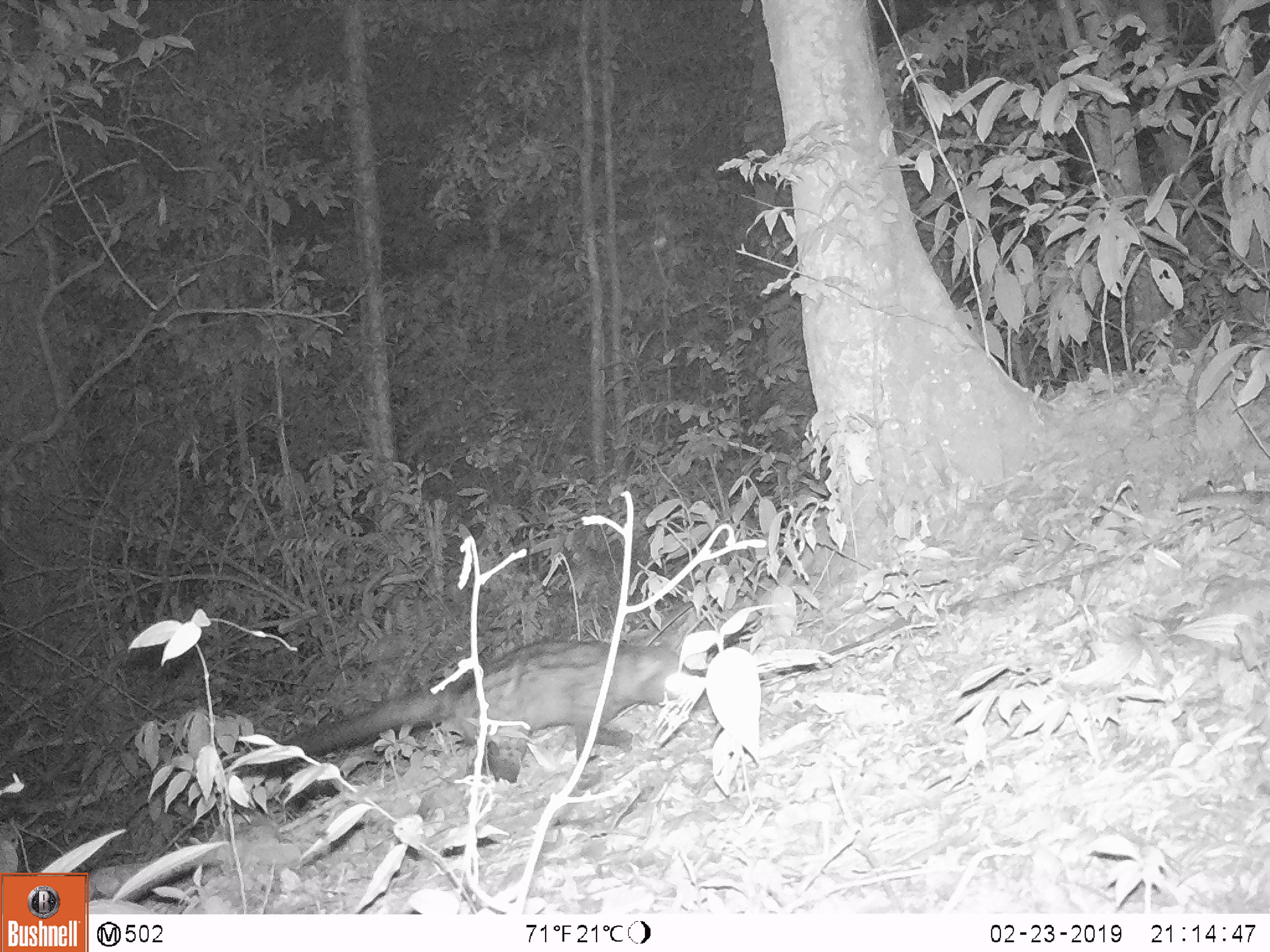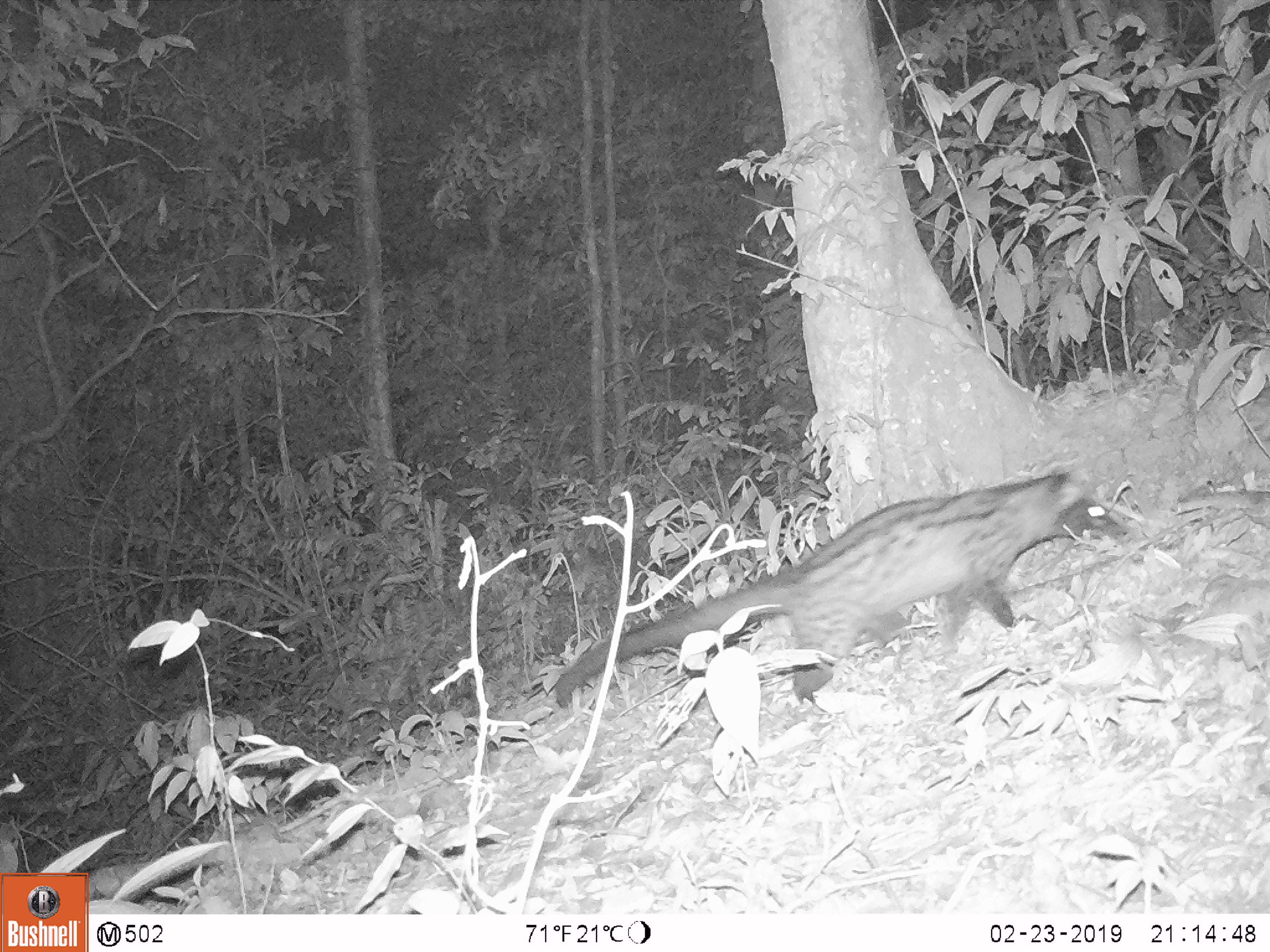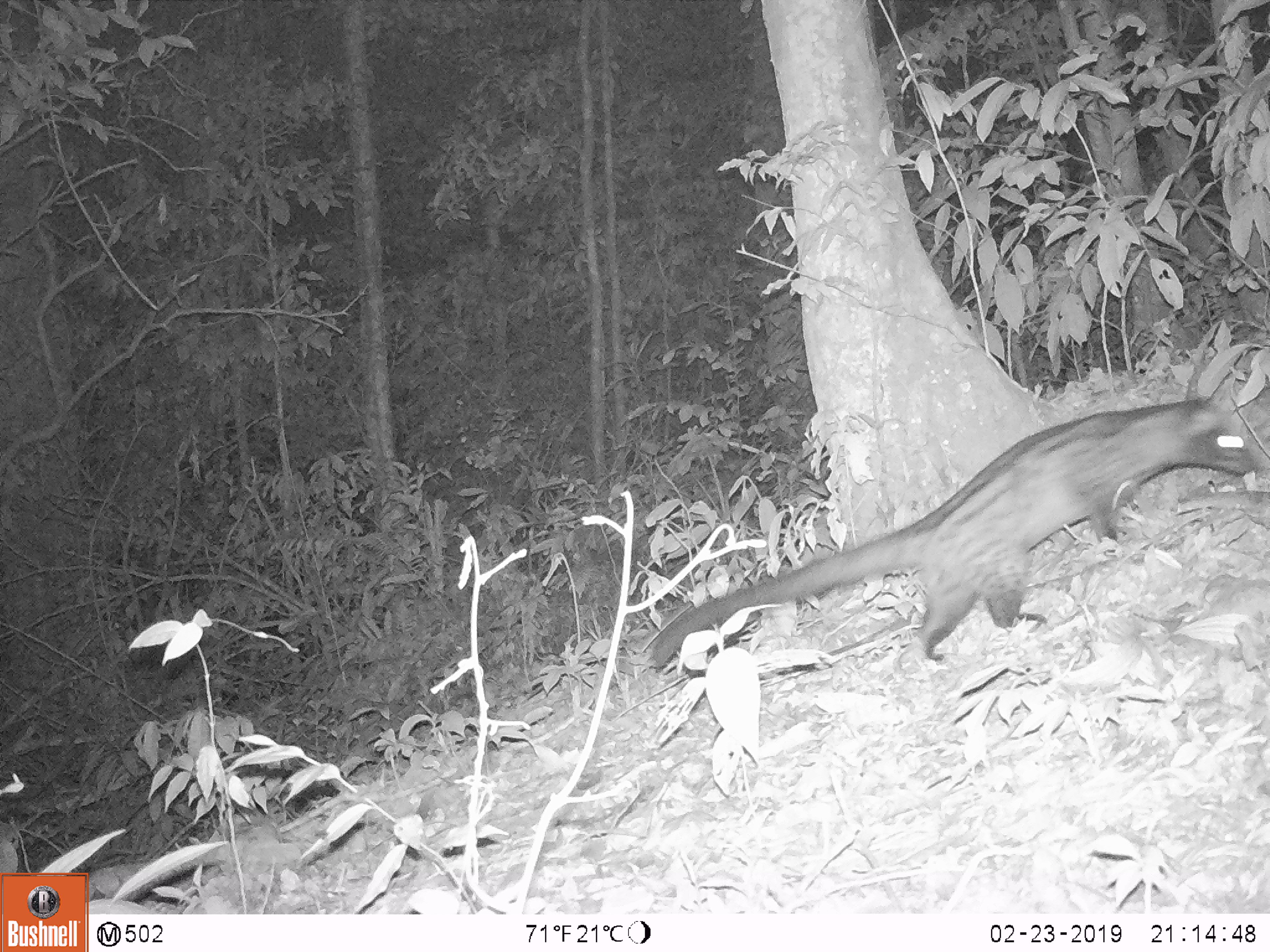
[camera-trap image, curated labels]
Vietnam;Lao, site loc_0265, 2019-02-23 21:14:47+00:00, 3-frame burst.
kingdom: Animalia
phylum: Chordata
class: Mammalia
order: Carnivora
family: Viverridae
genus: Paradoxurus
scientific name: Paradoxurus hermaphroditus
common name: common palm civet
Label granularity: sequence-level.